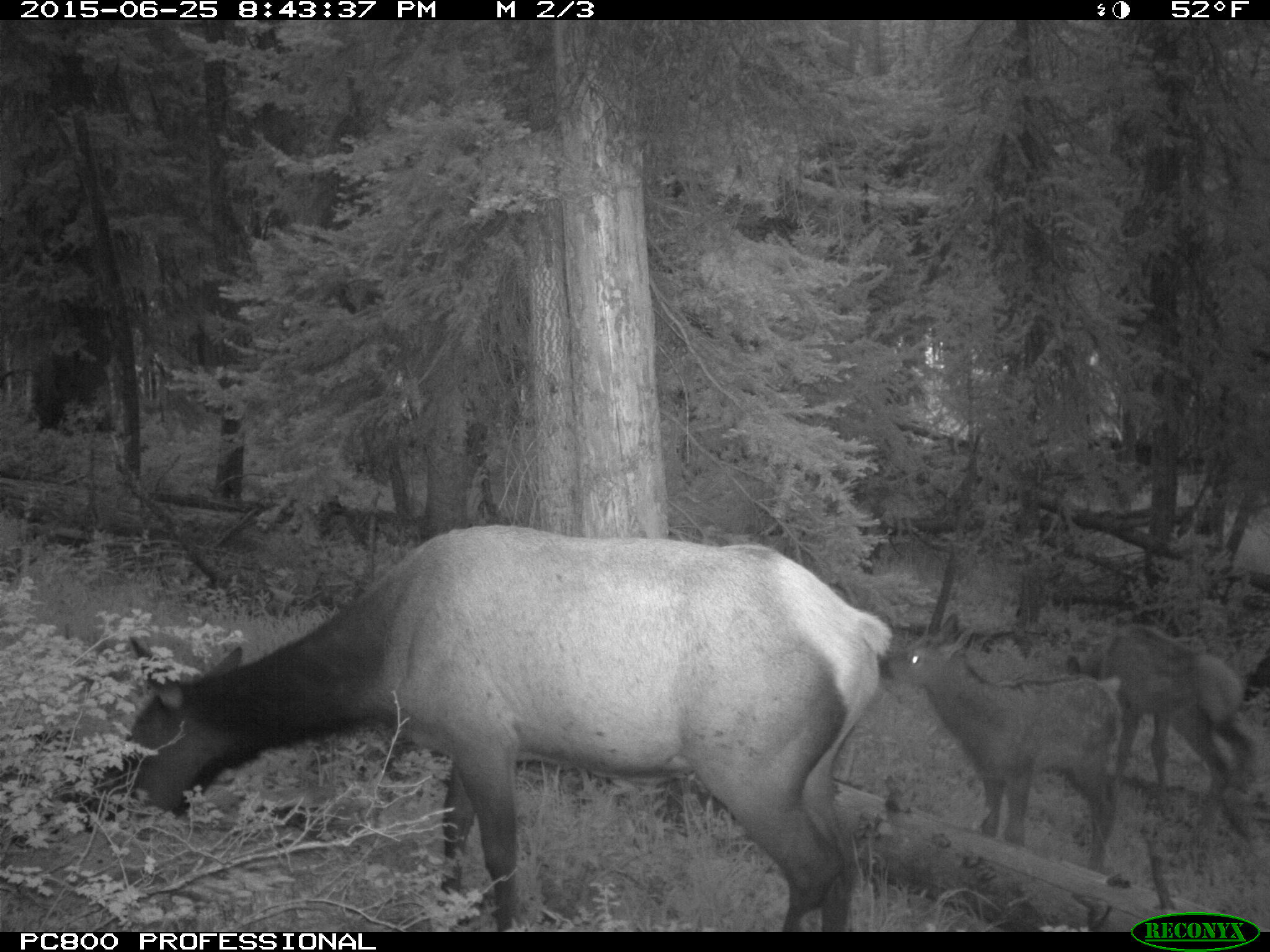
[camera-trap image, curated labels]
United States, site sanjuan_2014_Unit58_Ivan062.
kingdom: Animalia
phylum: Chordata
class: Mammalia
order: Artiodactyla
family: Cervidae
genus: Cervus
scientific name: Cervus elaphus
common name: red deer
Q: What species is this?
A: Cervus elaphus (red deer).